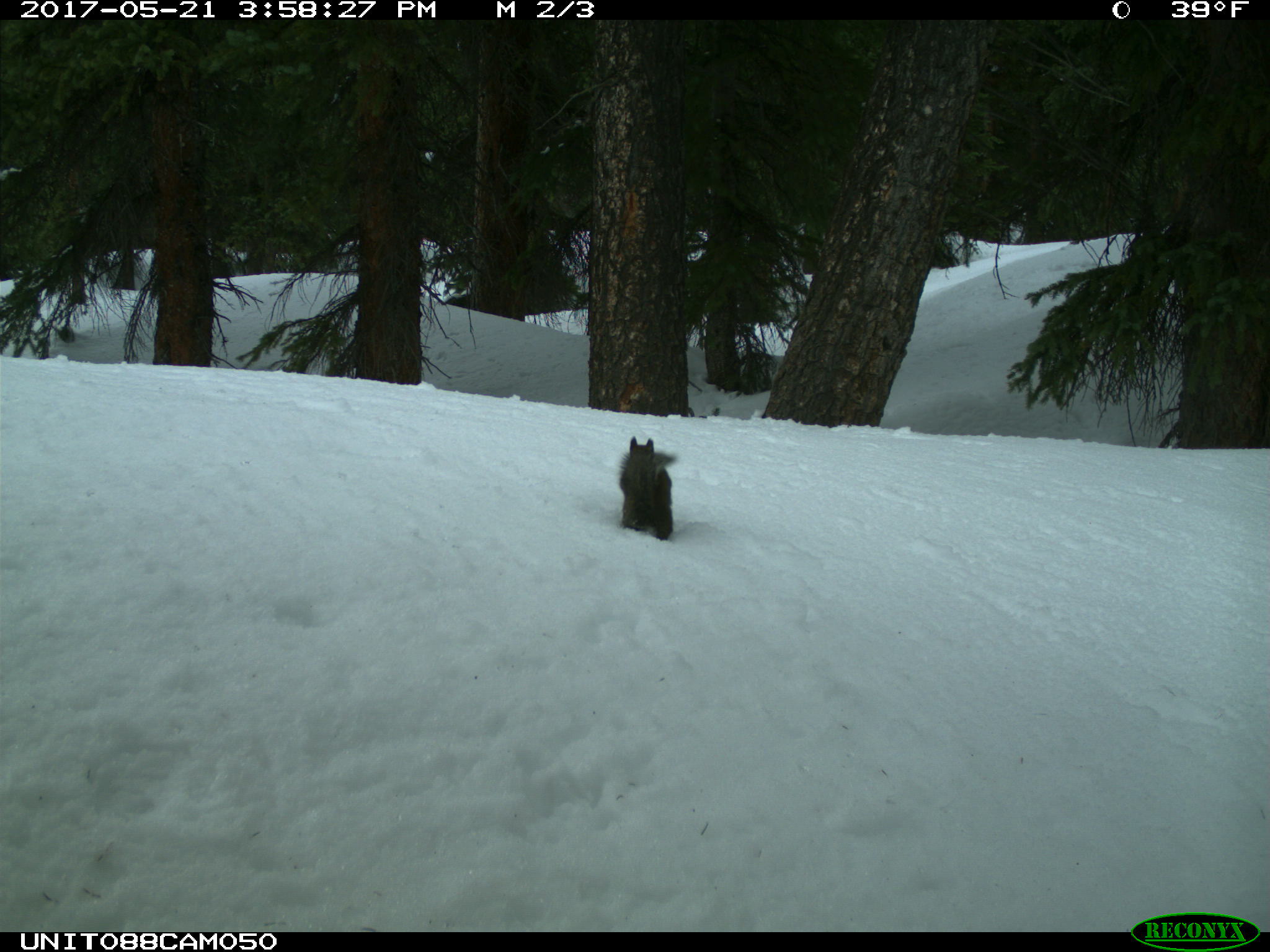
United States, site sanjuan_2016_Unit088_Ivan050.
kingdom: Animalia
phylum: Chordata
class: Mammalia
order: Rodentia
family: Sciuridae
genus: Tamiasciurus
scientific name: Tamiasciurus hudsonicus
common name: american red squirrel